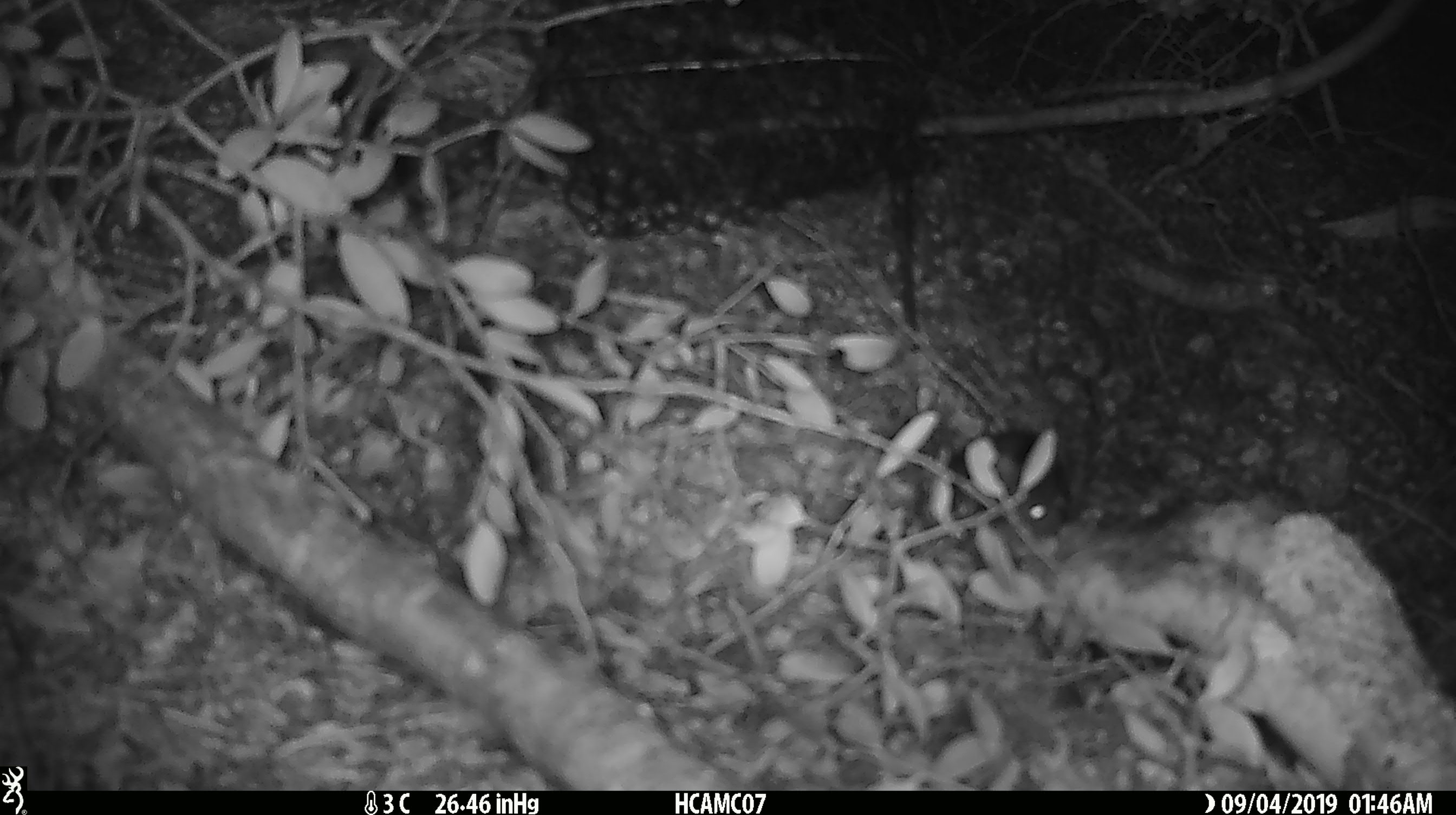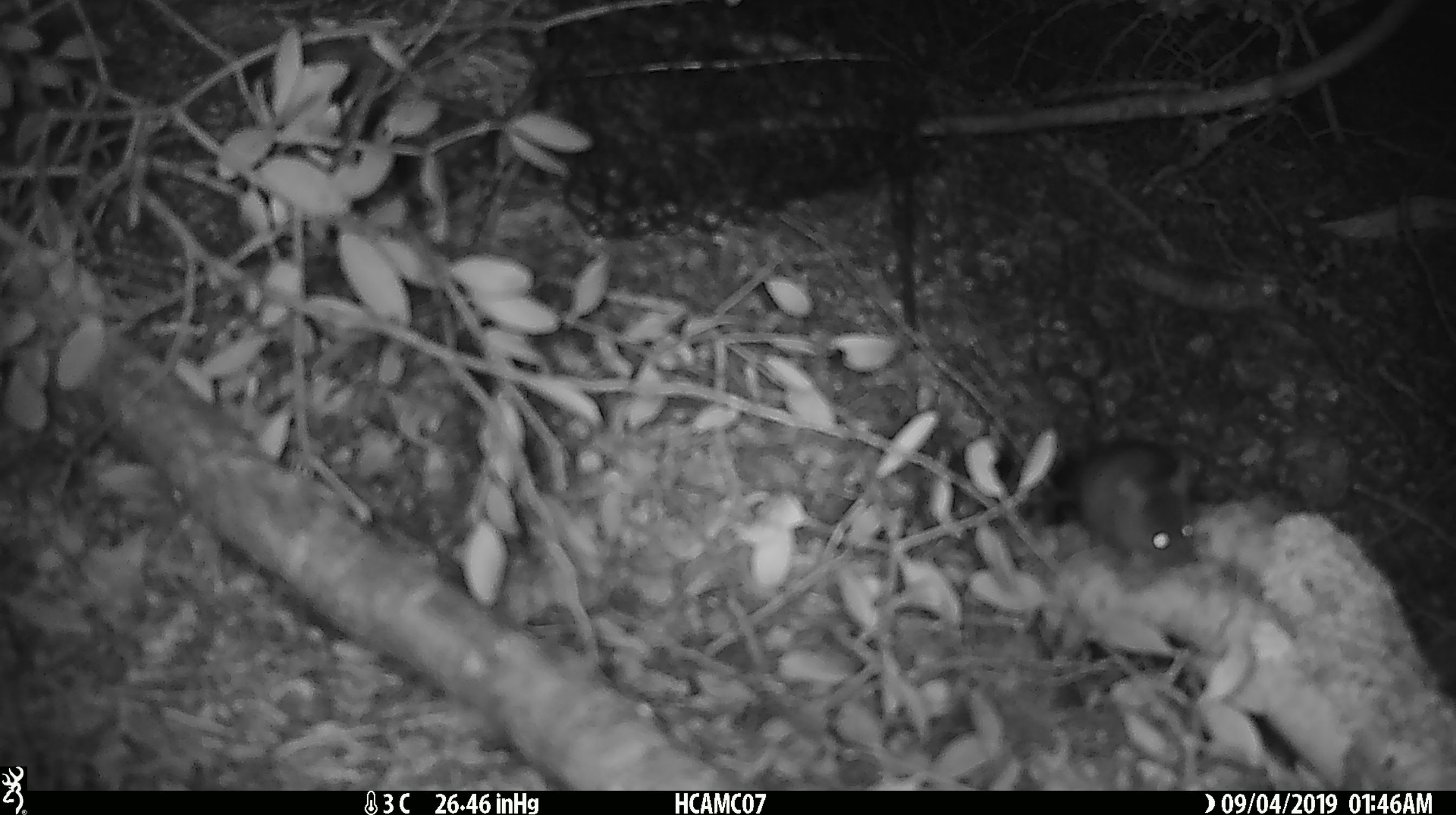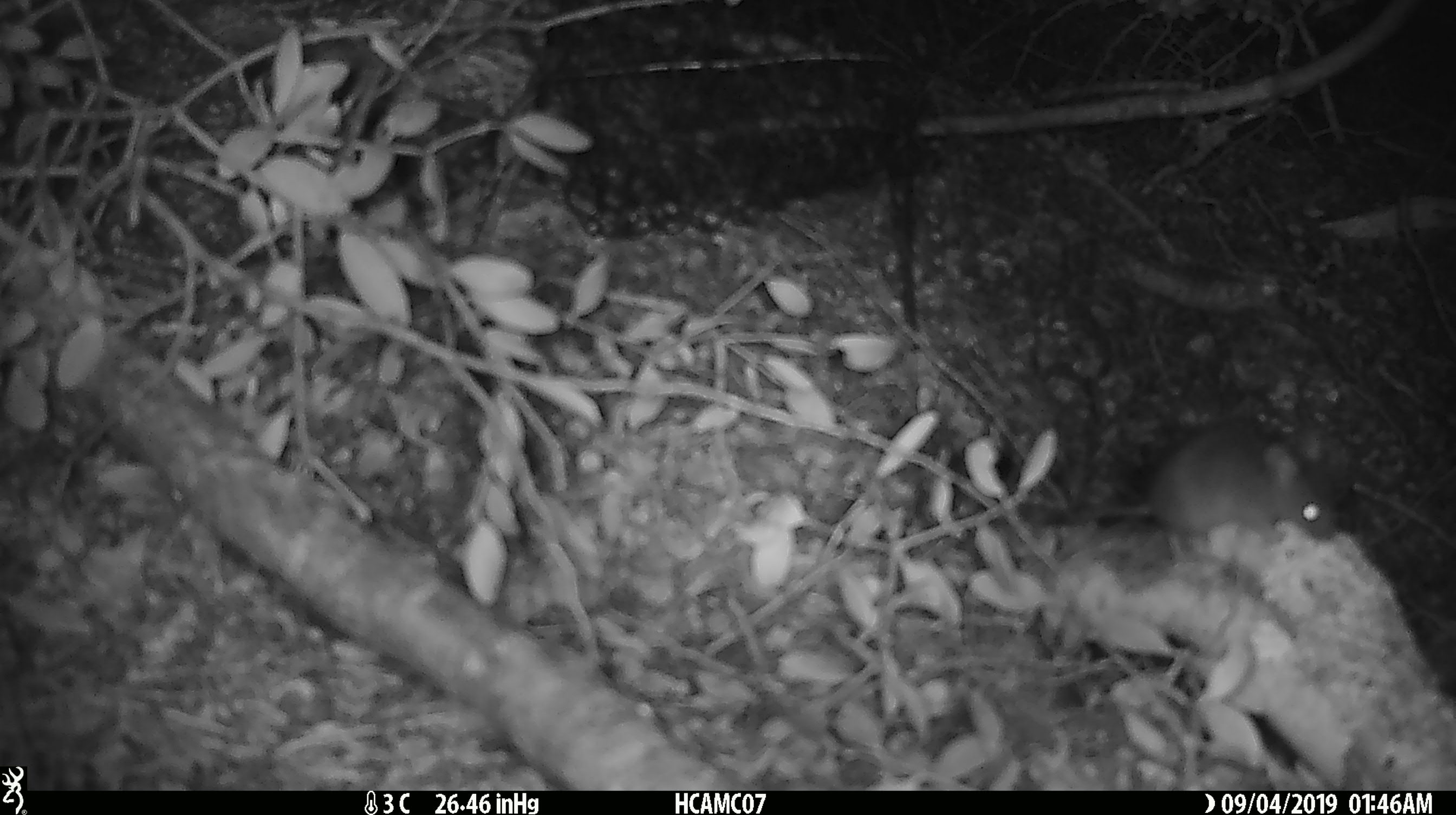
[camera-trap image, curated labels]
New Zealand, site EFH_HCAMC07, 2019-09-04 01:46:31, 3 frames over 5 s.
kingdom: Animalia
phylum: Chordata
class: Mammalia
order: Rodentia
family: Muridae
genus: Mus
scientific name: Mus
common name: mouse